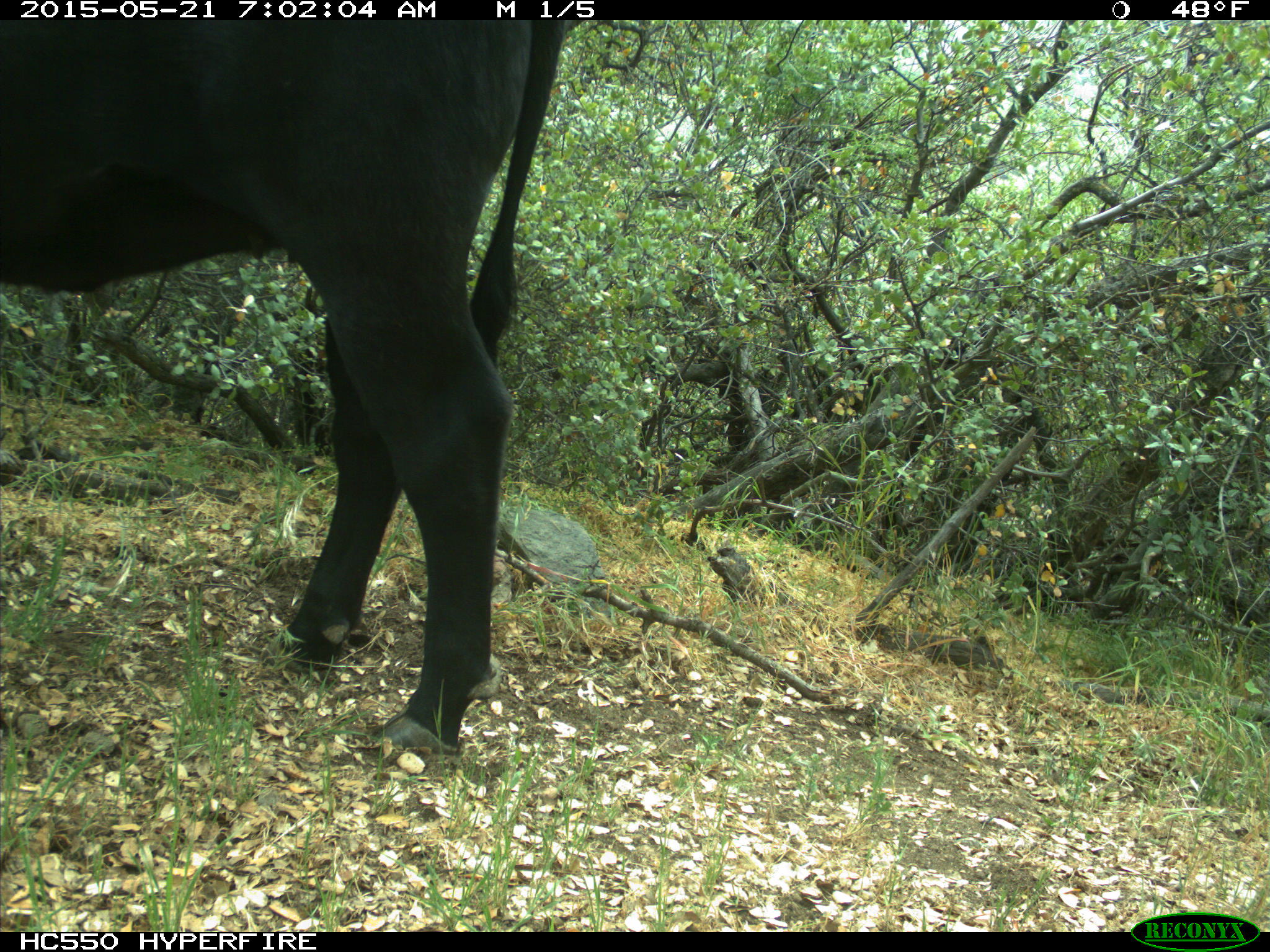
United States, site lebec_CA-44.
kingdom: Animalia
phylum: Chordata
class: Mammalia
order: Artiodactyla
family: Bovidae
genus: Bos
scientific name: Bos taurus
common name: domestic cow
Bos taurus (domestic cow).